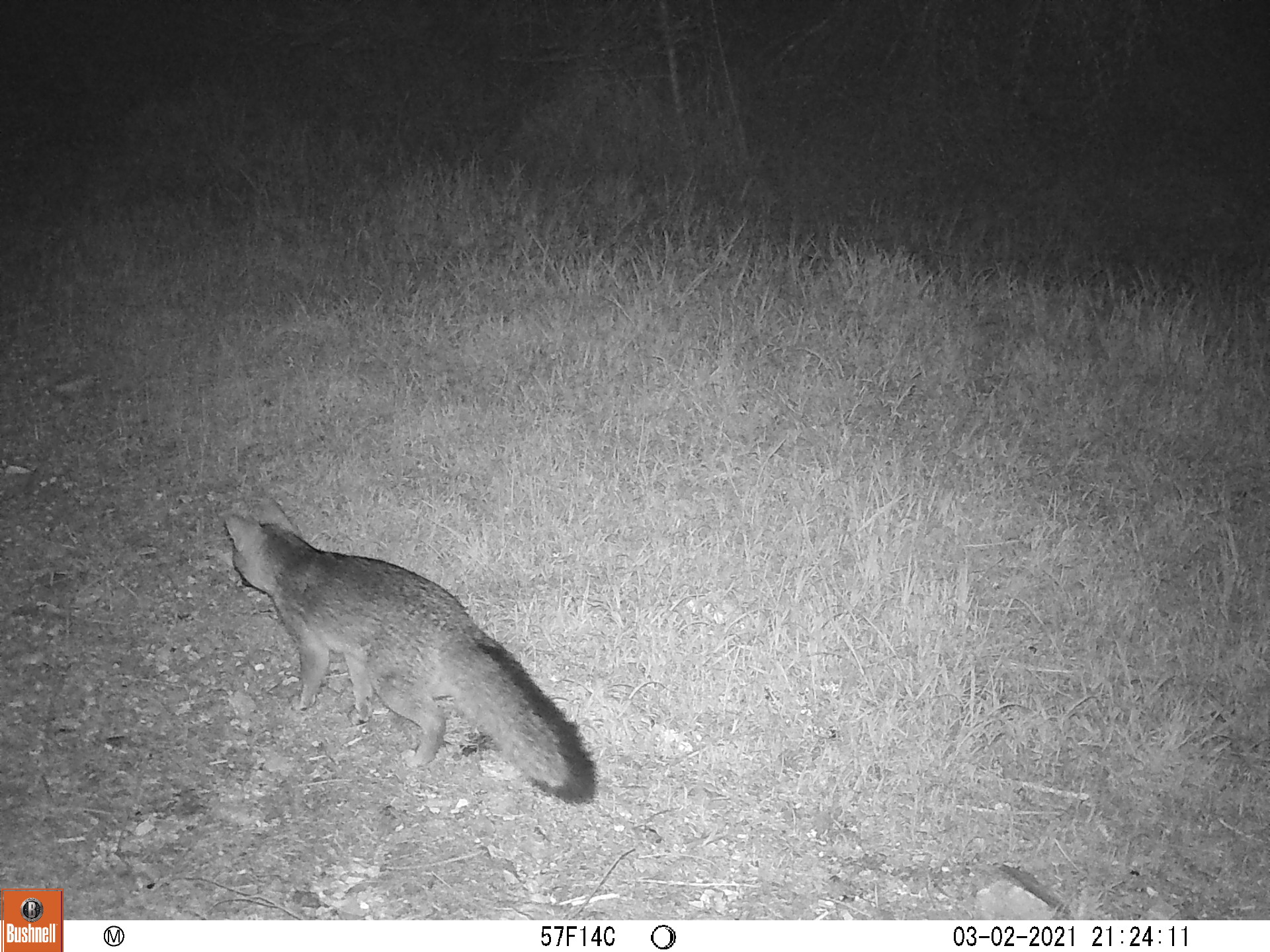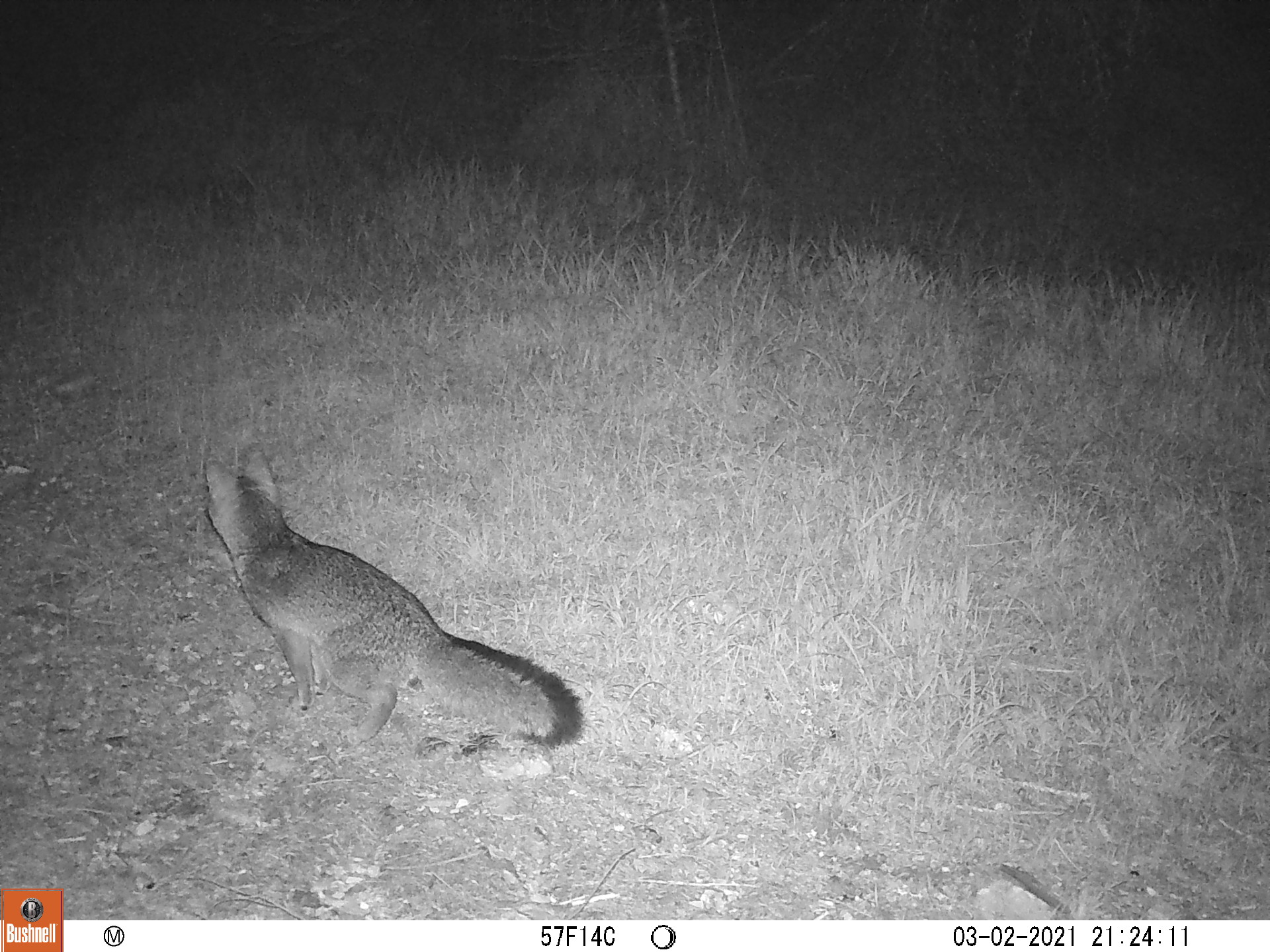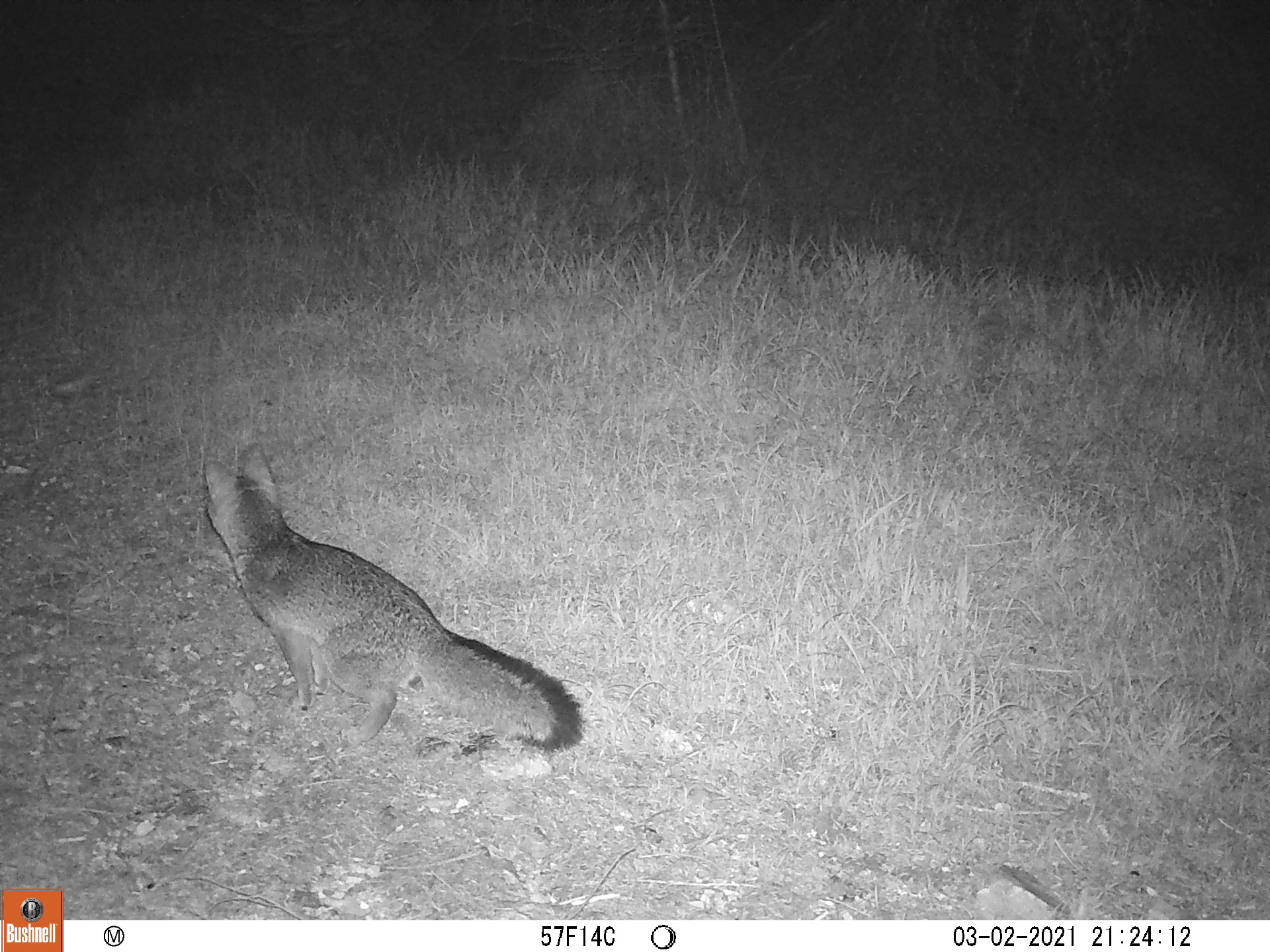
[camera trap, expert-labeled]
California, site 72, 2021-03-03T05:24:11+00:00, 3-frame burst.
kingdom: Animalia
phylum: Chordata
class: Mammalia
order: Carnivora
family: Canidae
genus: Urocyon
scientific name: Urocyon cinereoargenteus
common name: gray fox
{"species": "gray fox (Urocyon cinereoargenteus)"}